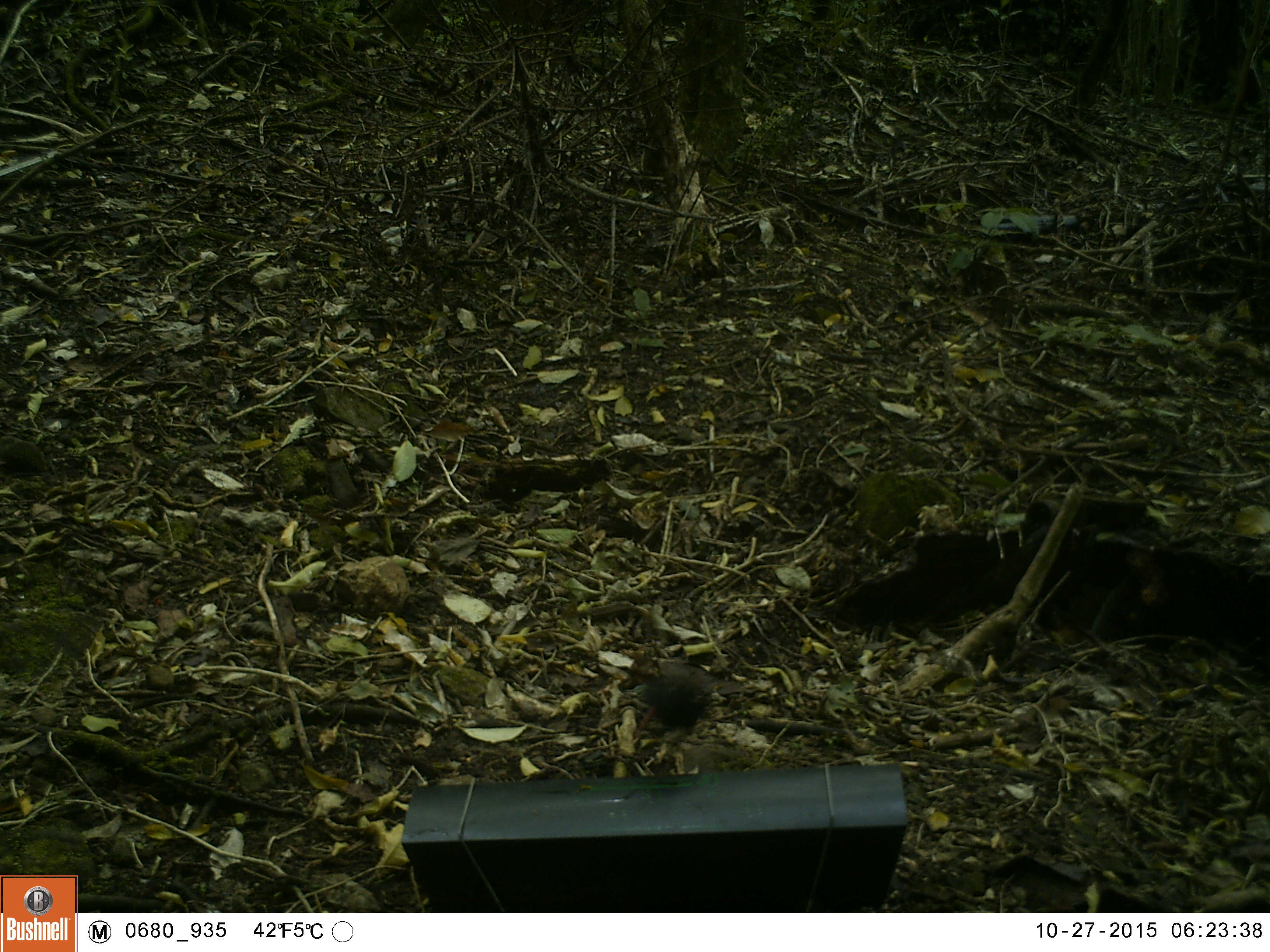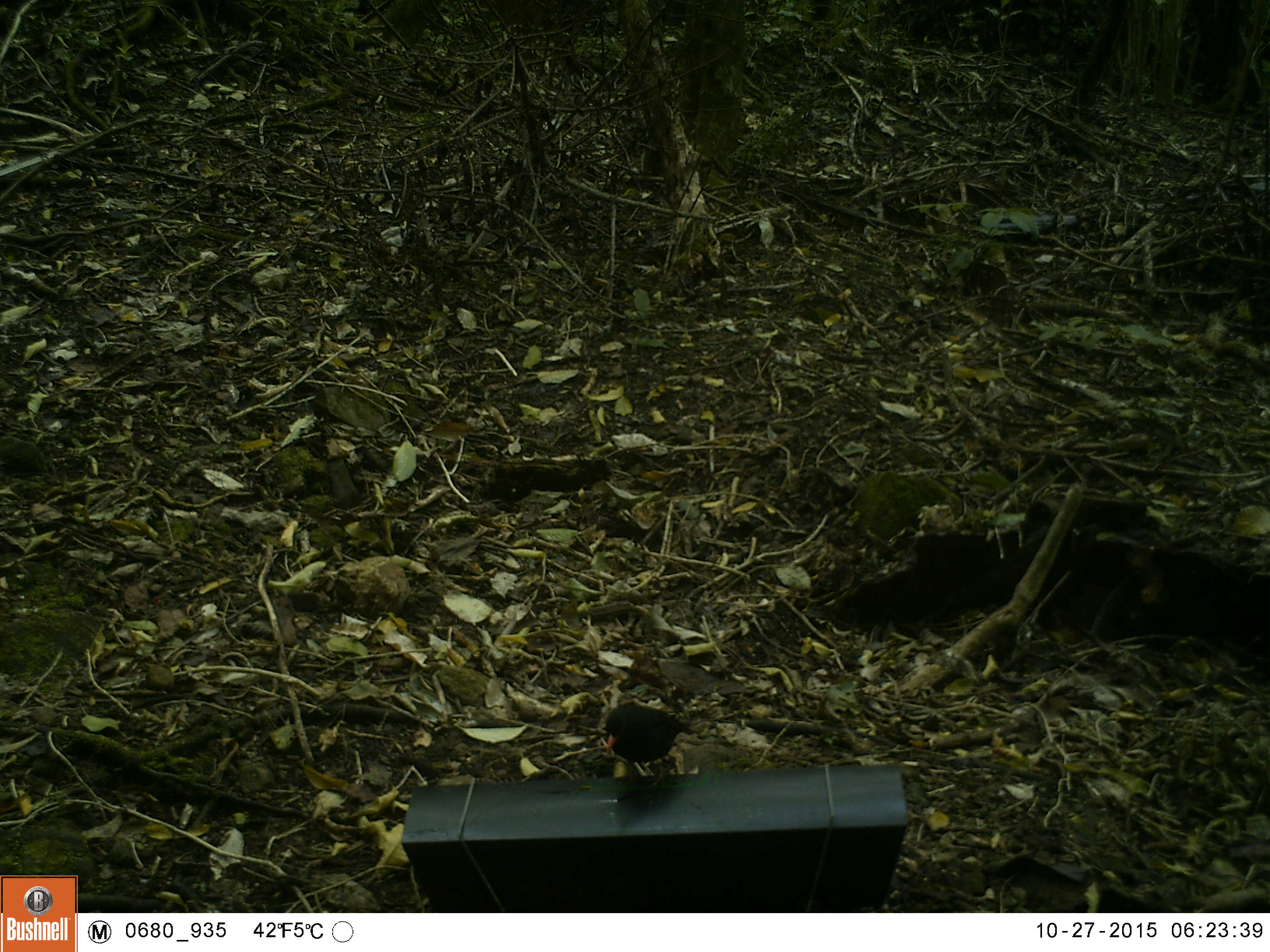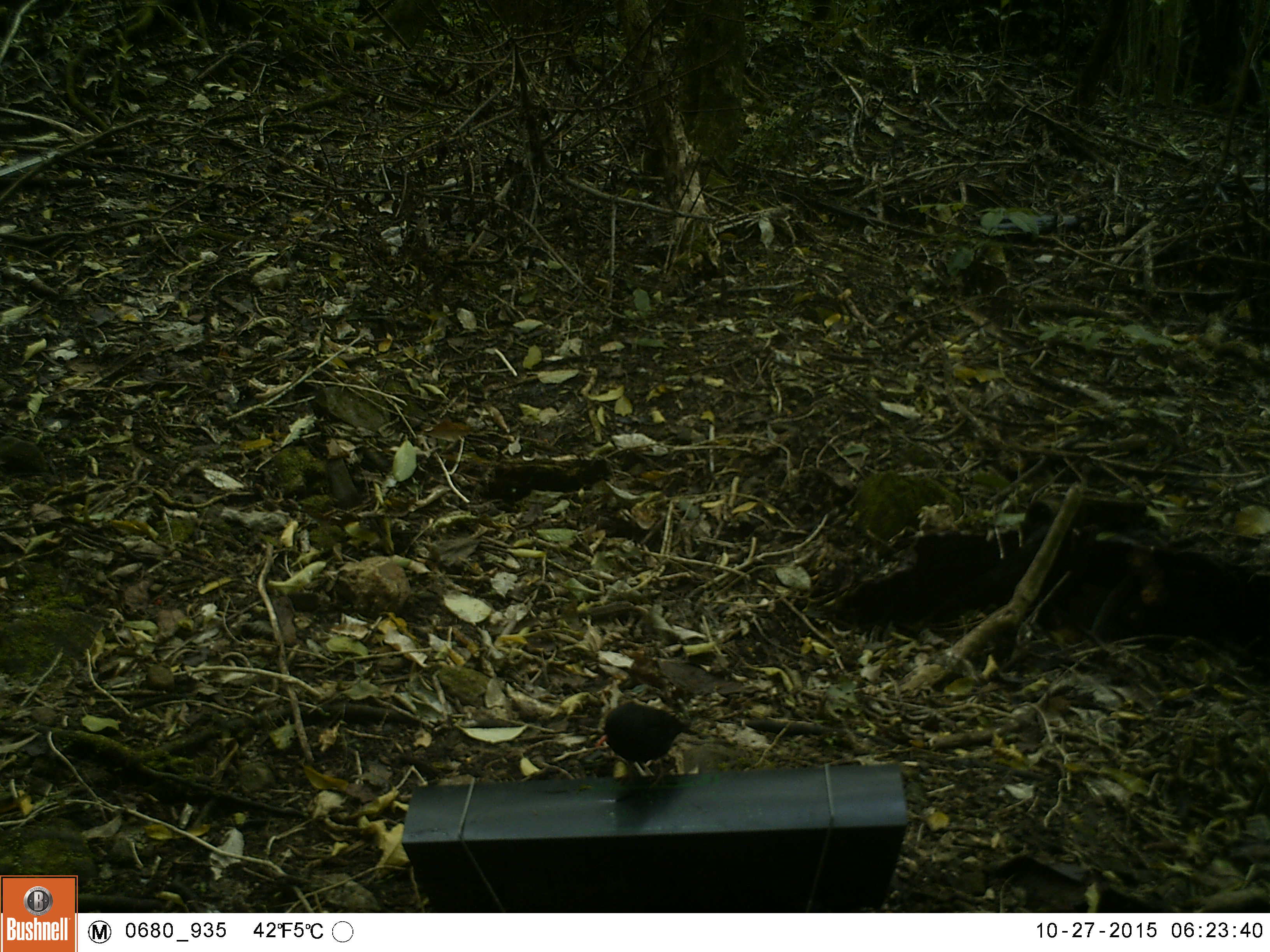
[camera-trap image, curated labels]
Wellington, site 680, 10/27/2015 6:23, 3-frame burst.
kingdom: Animalia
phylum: Chordata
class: Aves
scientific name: Aves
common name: bird